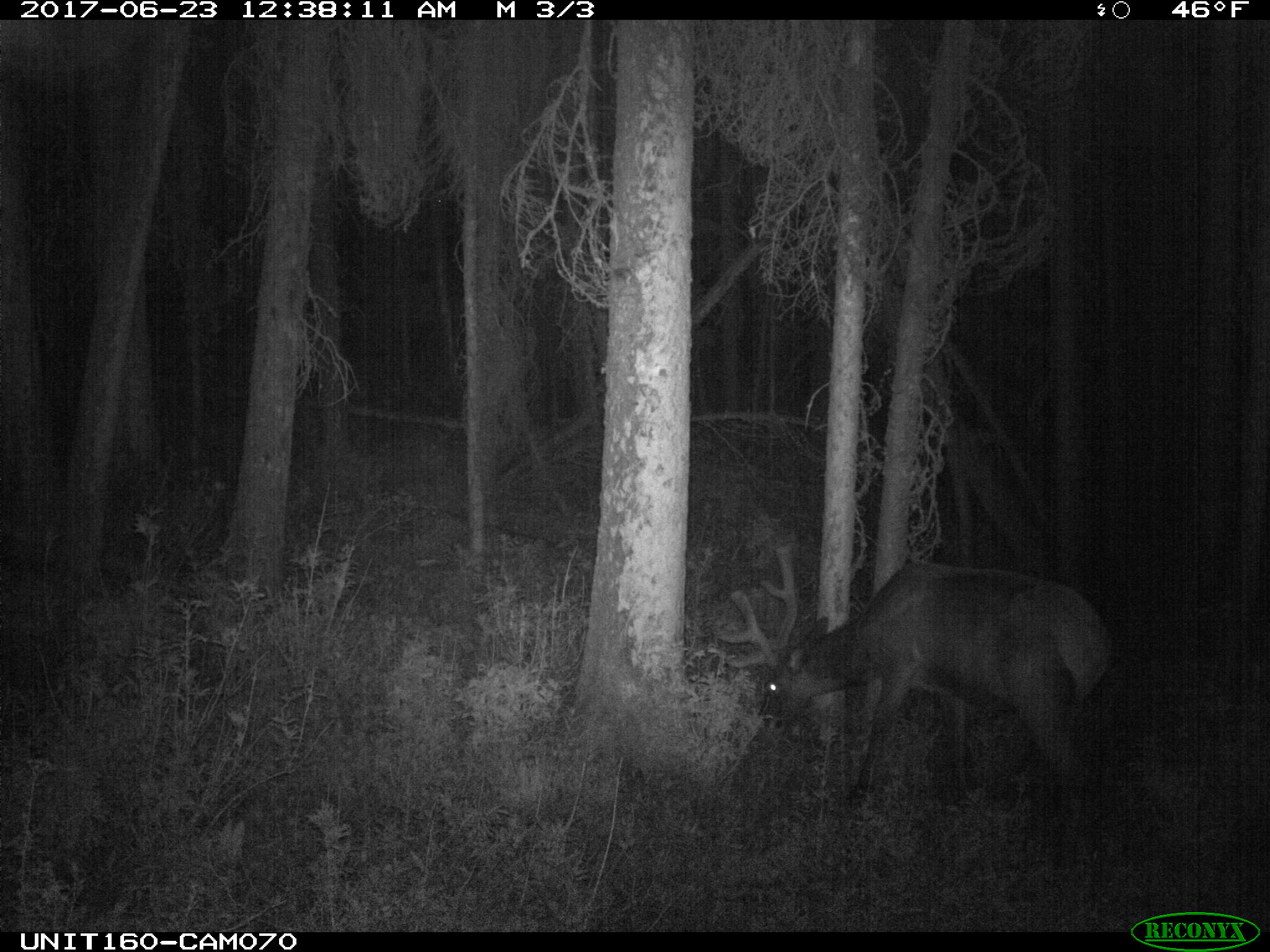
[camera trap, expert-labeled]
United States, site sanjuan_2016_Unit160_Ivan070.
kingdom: Animalia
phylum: Chordata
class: Mammalia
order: Artiodactyla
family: Cervidae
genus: Cervus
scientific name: Cervus elaphus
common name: red deer